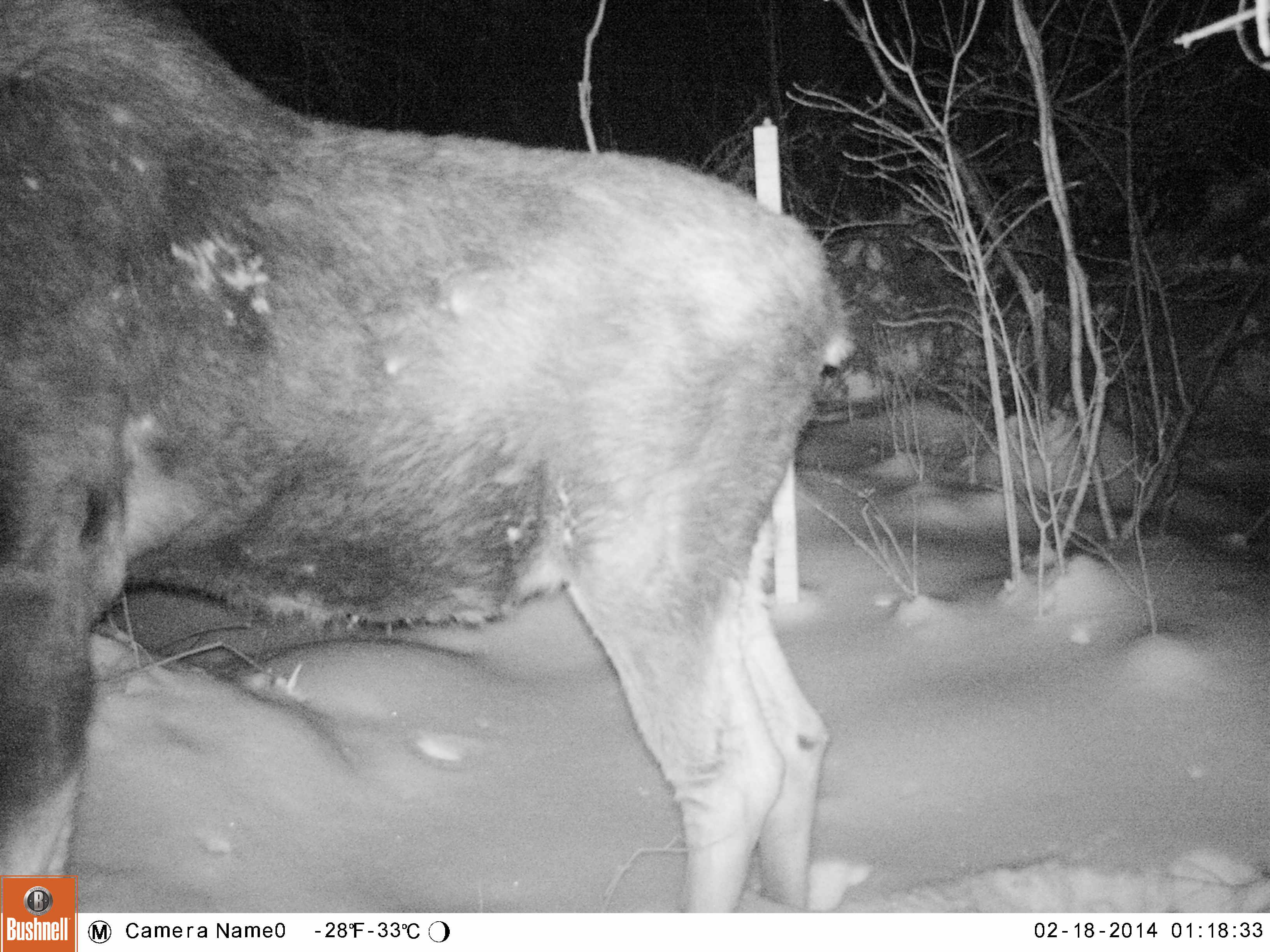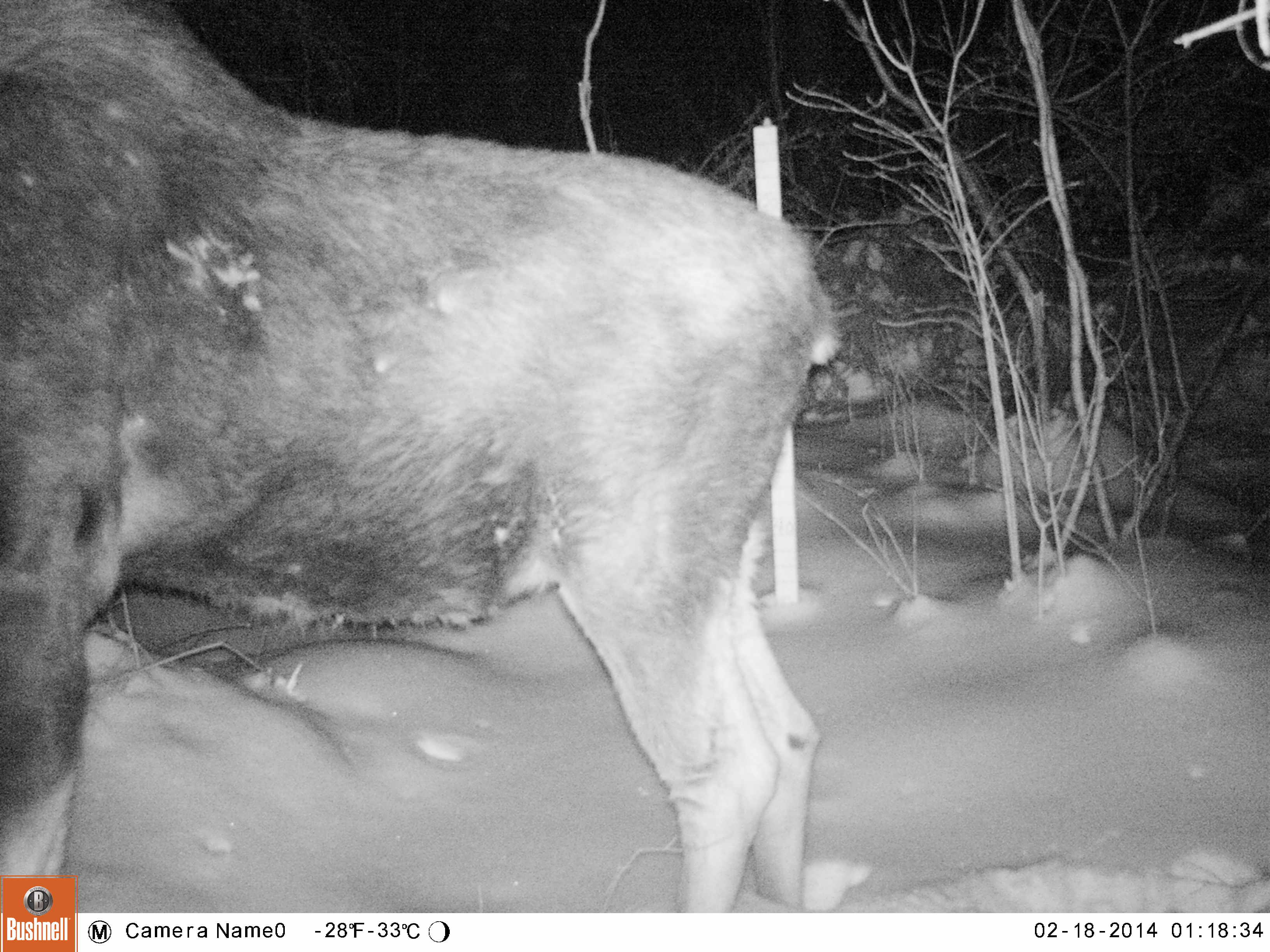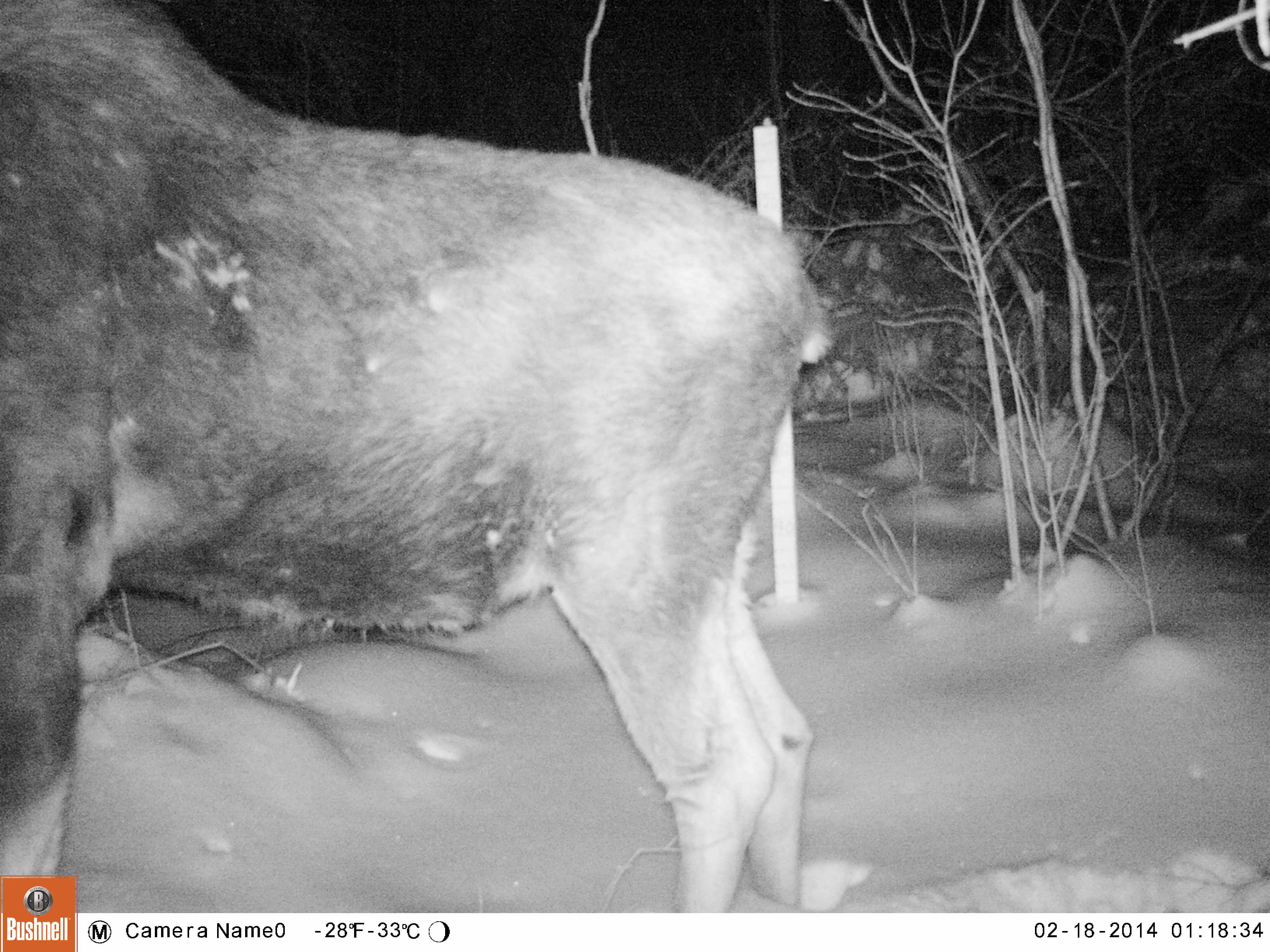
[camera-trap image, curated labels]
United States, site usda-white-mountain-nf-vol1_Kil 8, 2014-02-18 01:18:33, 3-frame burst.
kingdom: Animalia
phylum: Chordata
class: Mammalia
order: Artiodactyla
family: Cervidae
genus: Alces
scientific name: Alces alces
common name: moose